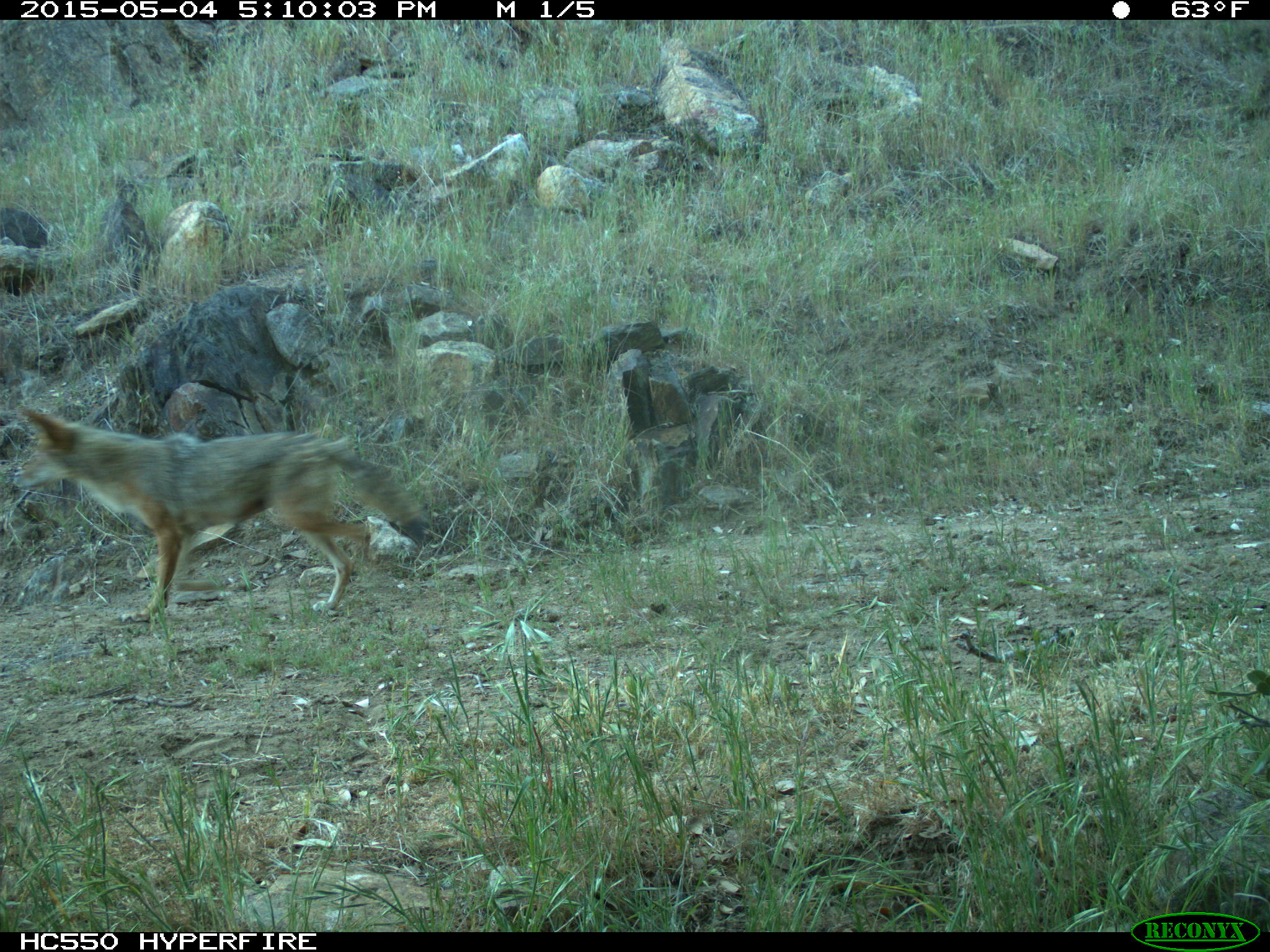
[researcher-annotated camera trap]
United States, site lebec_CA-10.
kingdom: Animalia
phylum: Chordata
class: Mammalia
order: Carnivora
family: Canidae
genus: Canis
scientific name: Canis latrans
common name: coyote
Canis latrans (coyote).